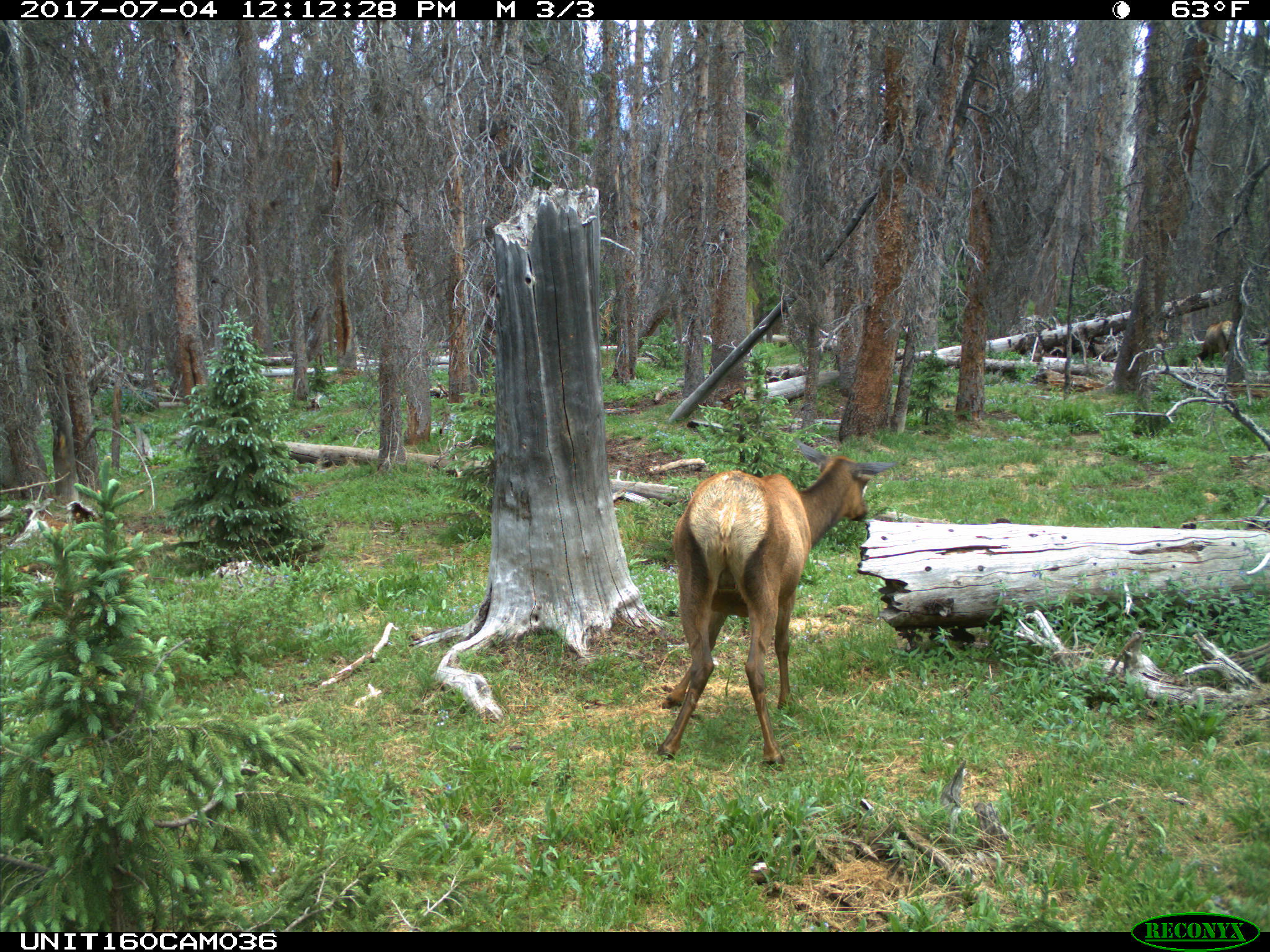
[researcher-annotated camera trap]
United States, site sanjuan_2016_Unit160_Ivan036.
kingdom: Animalia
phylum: Chordata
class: Mammalia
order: Artiodactyla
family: Cervidae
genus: Cervus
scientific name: Cervus elaphus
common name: red deer